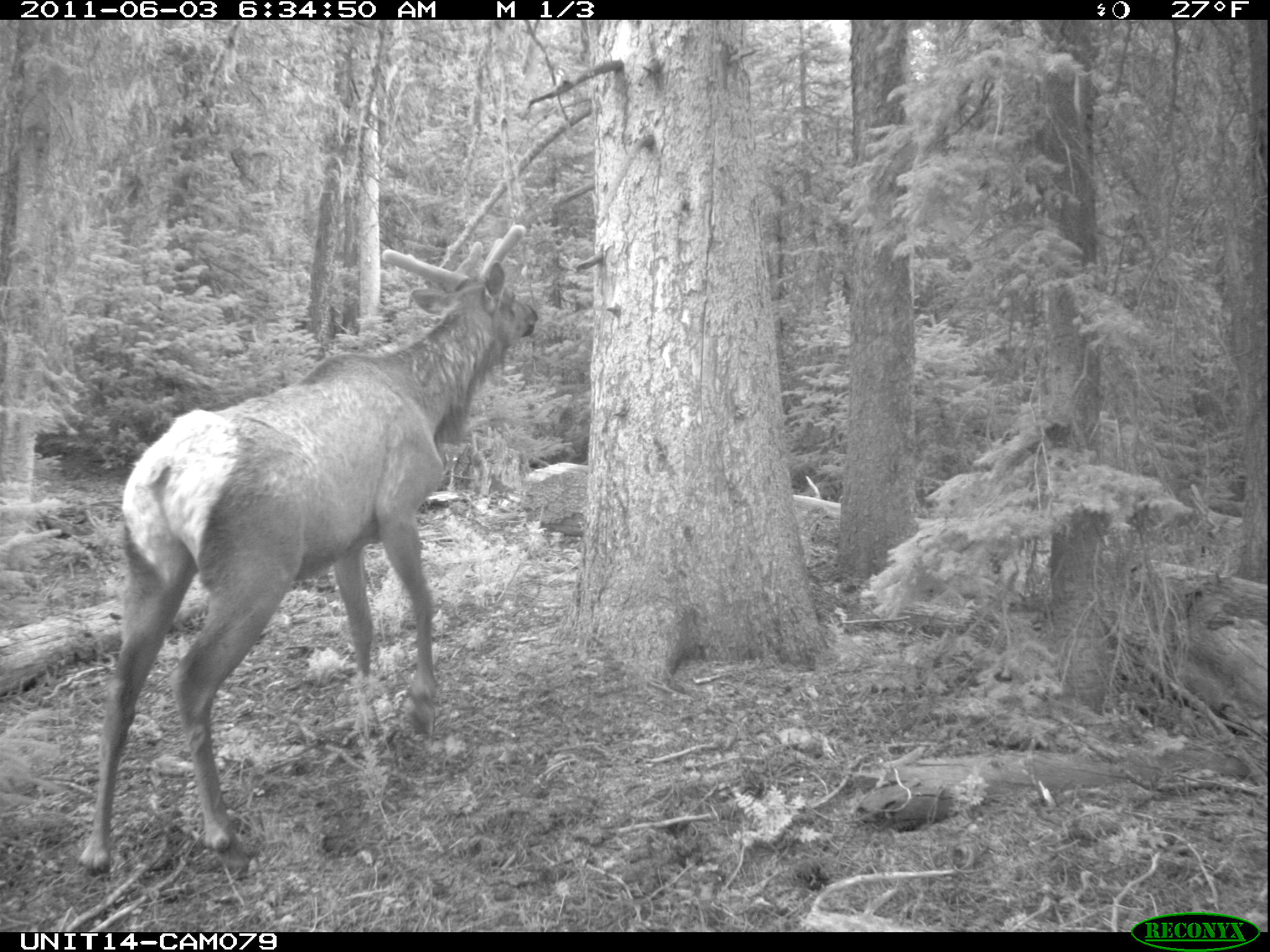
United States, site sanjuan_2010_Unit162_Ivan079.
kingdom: Animalia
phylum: Chordata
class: Mammalia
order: Artiodactyla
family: Cervidae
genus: Cervus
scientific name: Cervus elaphus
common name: red deer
Cervus elaphus (red deer).